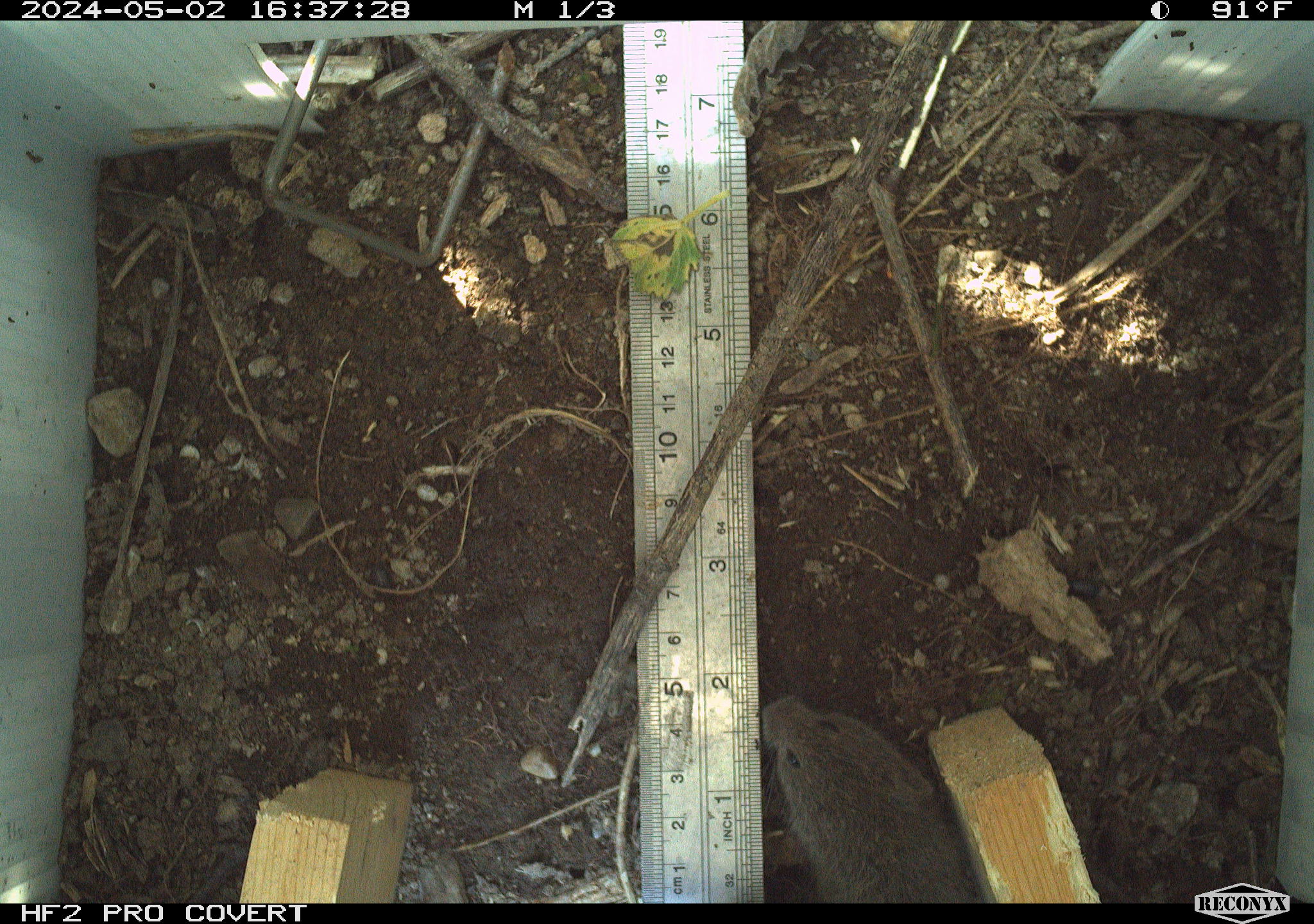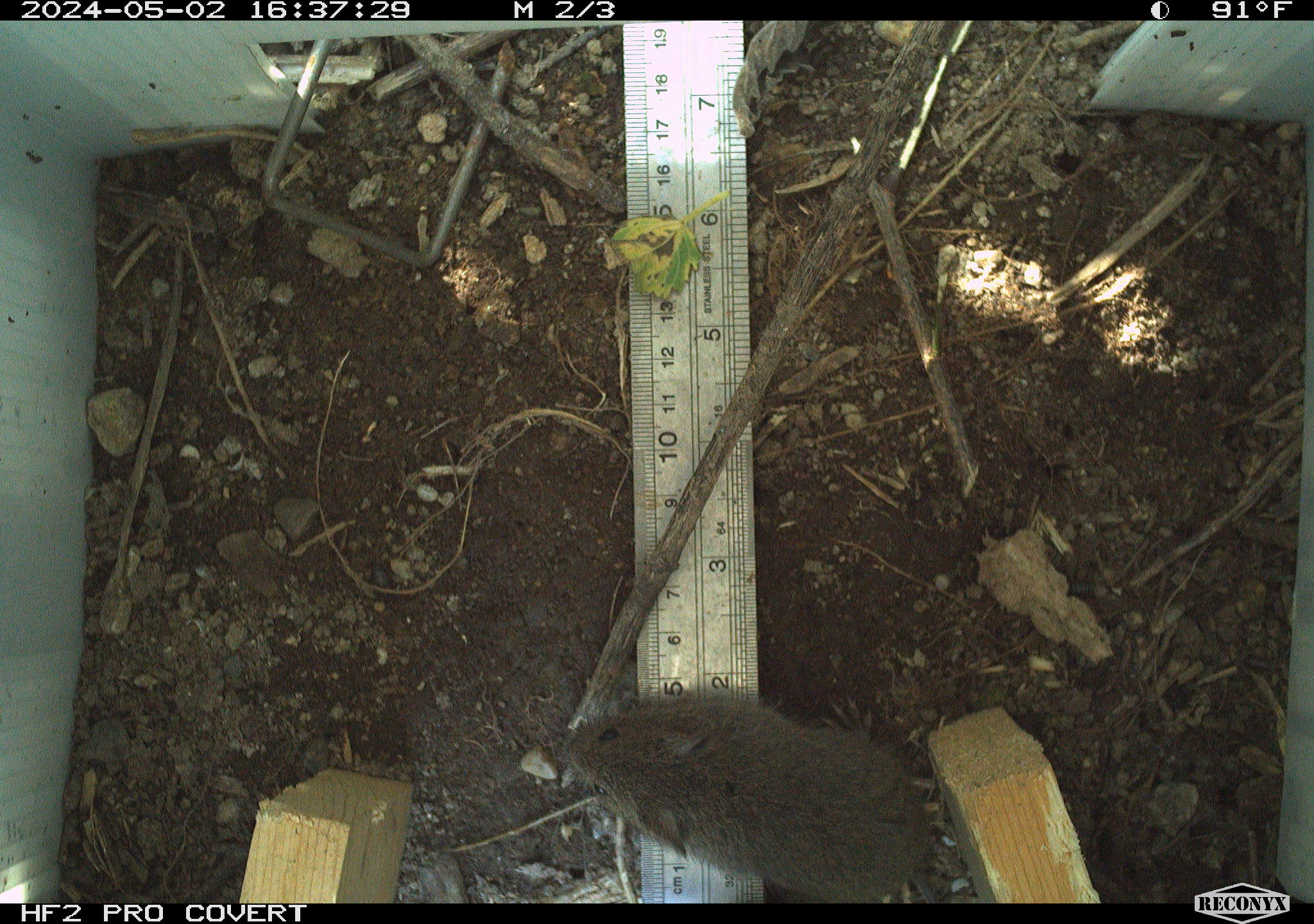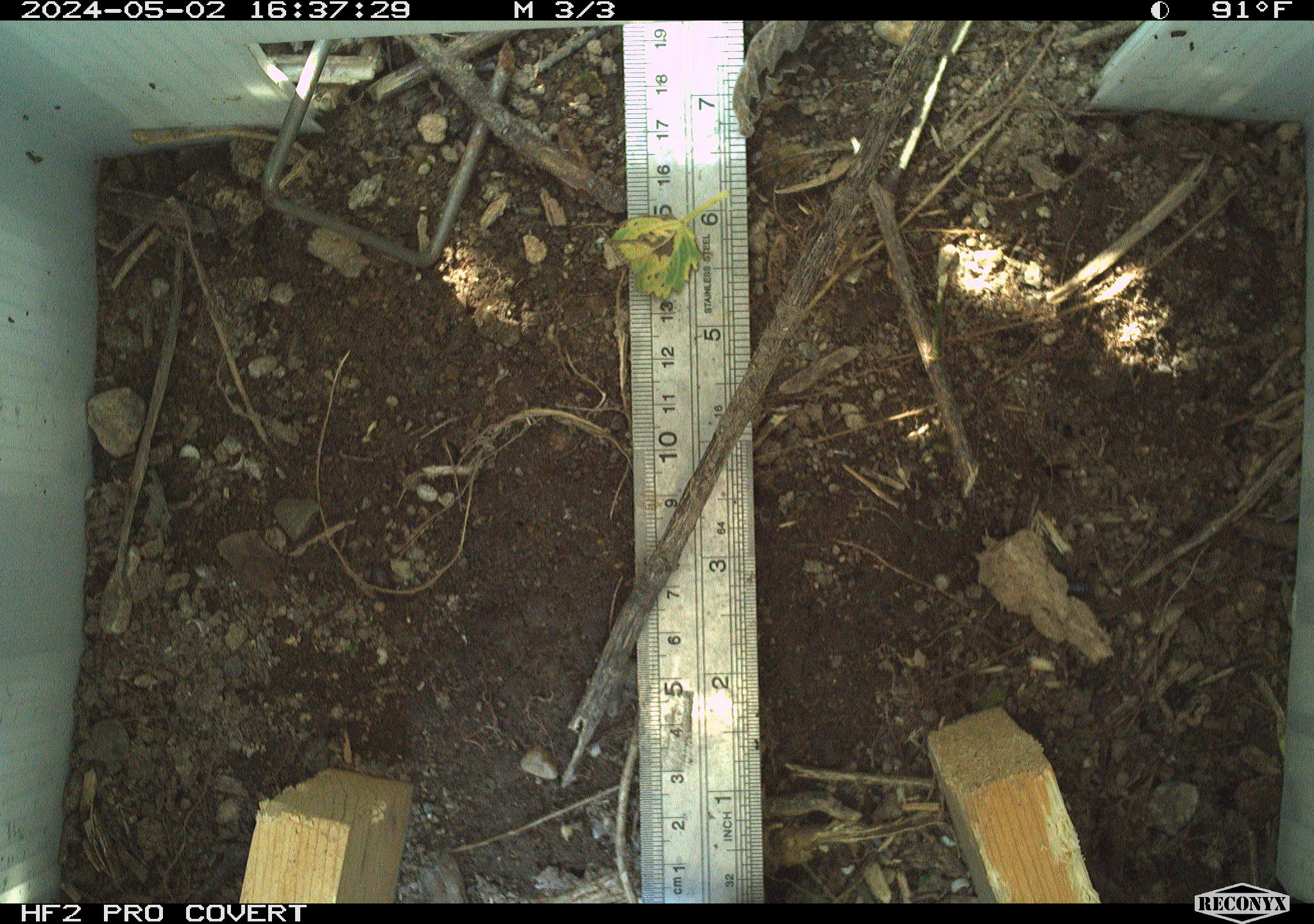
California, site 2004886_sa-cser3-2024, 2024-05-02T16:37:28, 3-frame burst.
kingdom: Animalia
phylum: Chordata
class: Mammalia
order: Rodentia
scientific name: Rodentia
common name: rodent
Rodent (Rodentia).